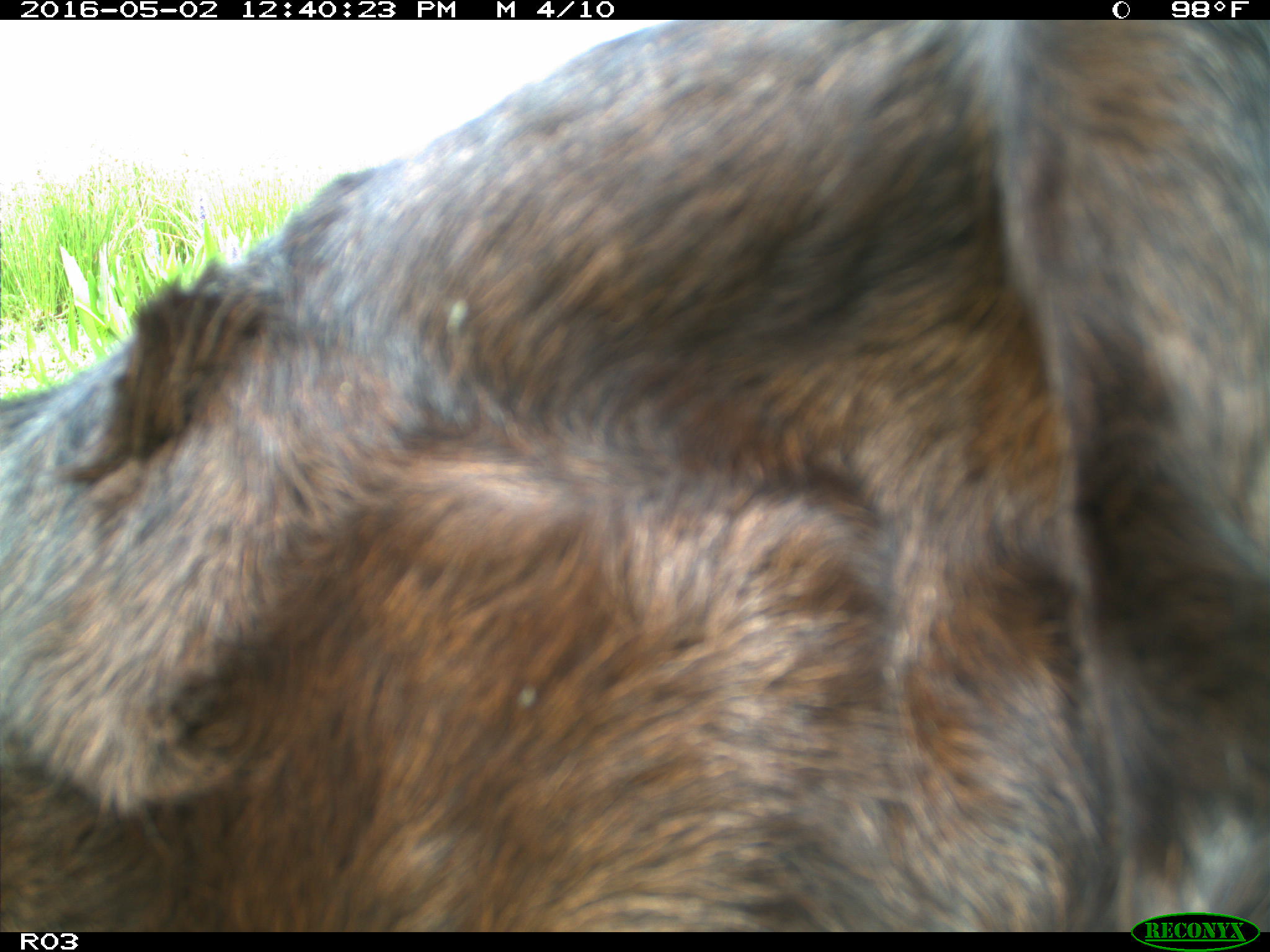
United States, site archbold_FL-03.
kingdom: Animalia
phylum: Chordata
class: Mammalia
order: Artiodactyla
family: Bovidae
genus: Bos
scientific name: Bos taurus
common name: domestic cow